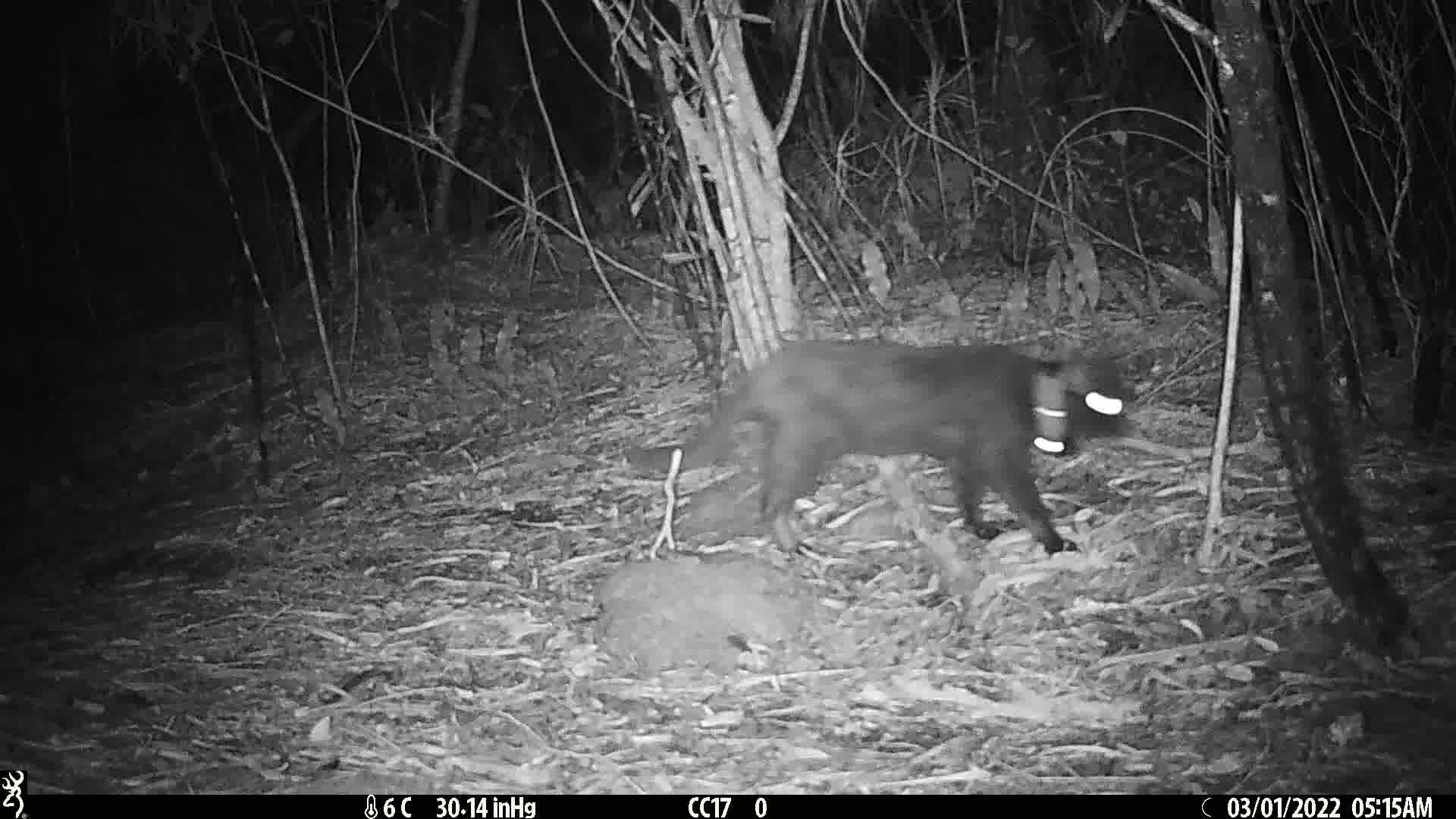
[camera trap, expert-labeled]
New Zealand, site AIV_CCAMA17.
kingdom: Animalia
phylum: Chordata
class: Mammalia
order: Carnivora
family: Felidae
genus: Felis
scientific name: Felis catus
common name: domestic cat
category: cat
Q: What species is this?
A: Cat (domestic cat) (Felis catus).